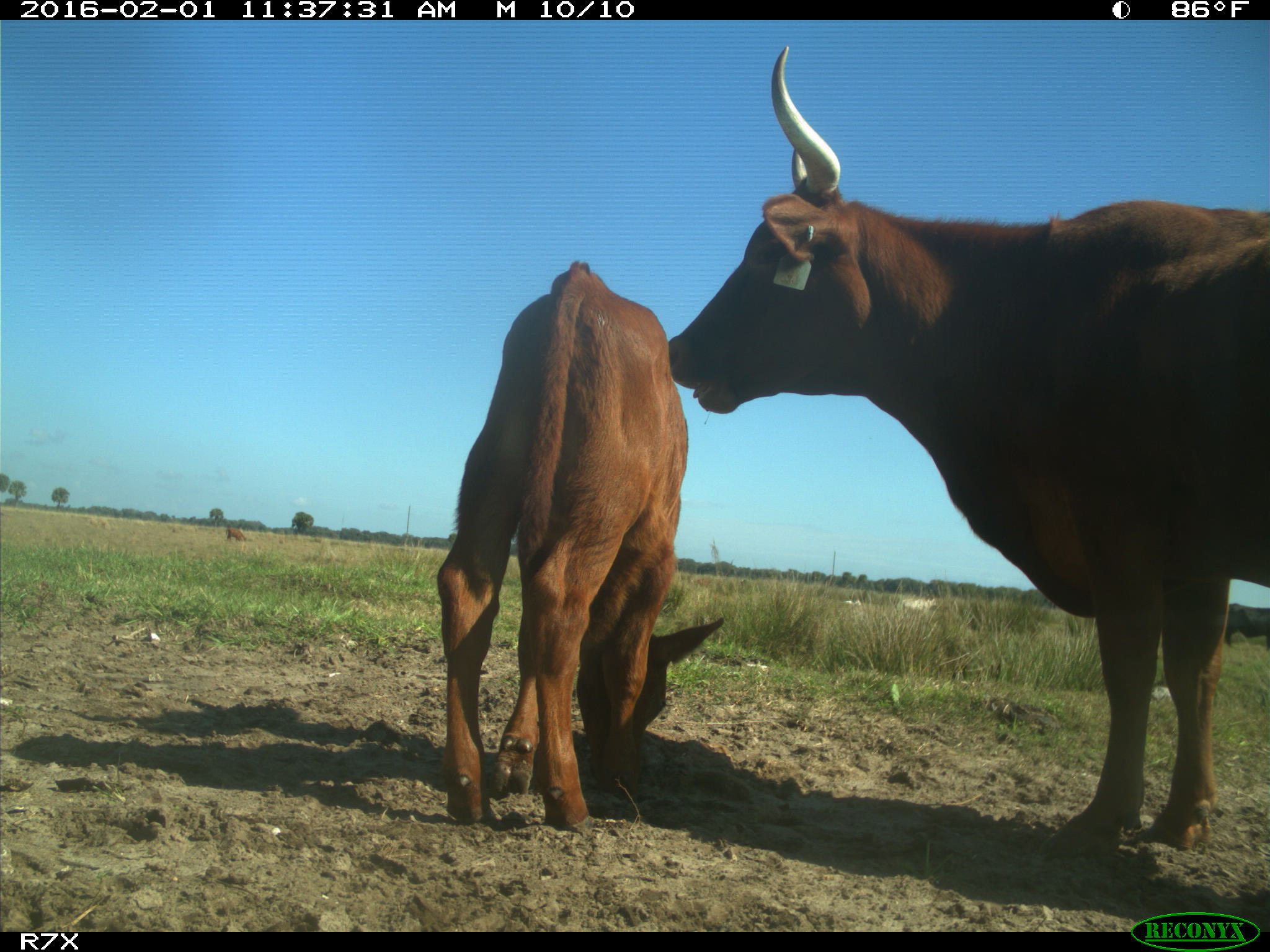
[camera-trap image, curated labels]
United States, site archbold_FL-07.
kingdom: Animalia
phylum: Chordata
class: Mammalia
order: Artiodactyla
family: Bovidae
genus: Bos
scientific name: Bos taurus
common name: domestic cow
Bos taurus (domestic cow).